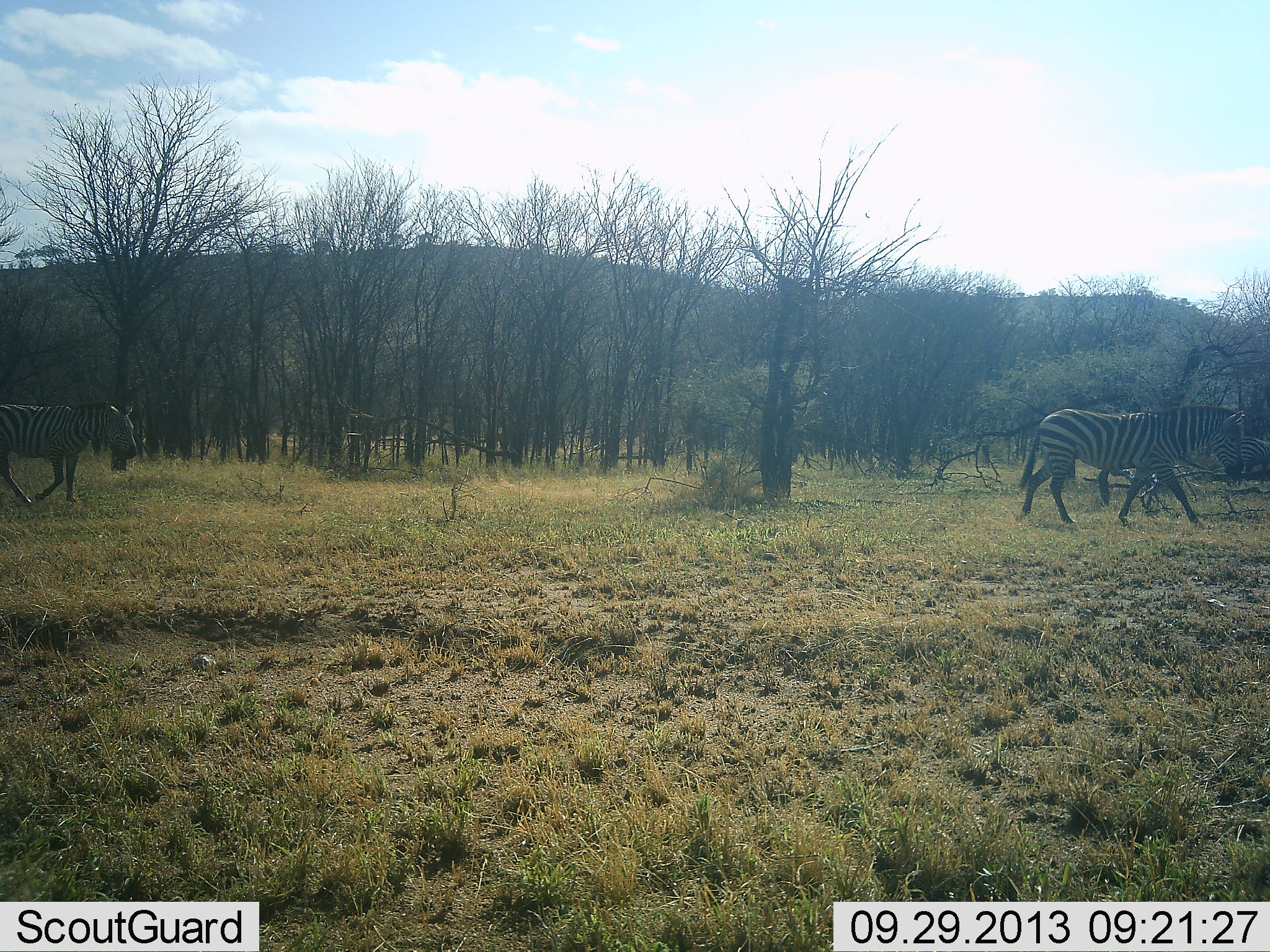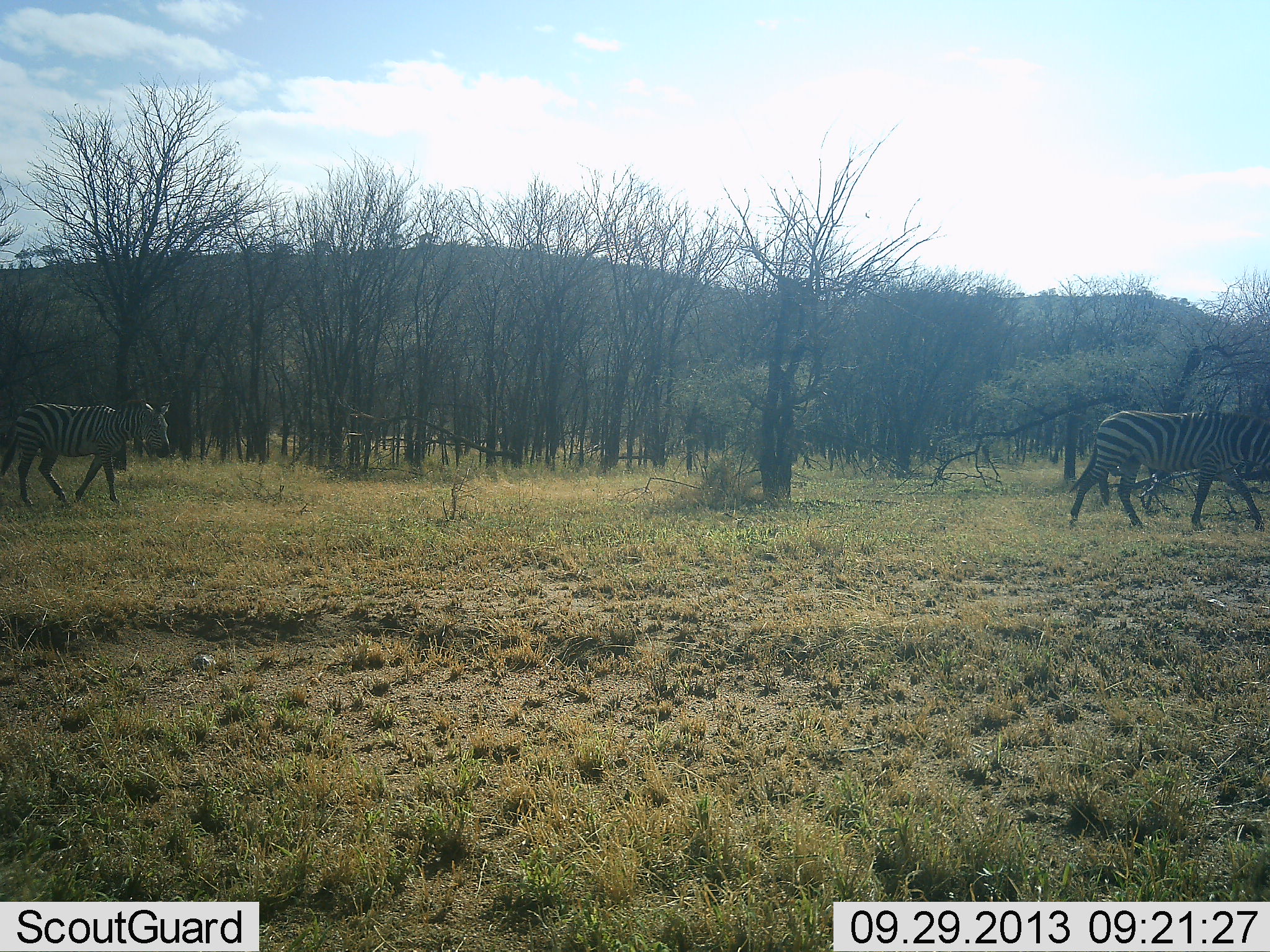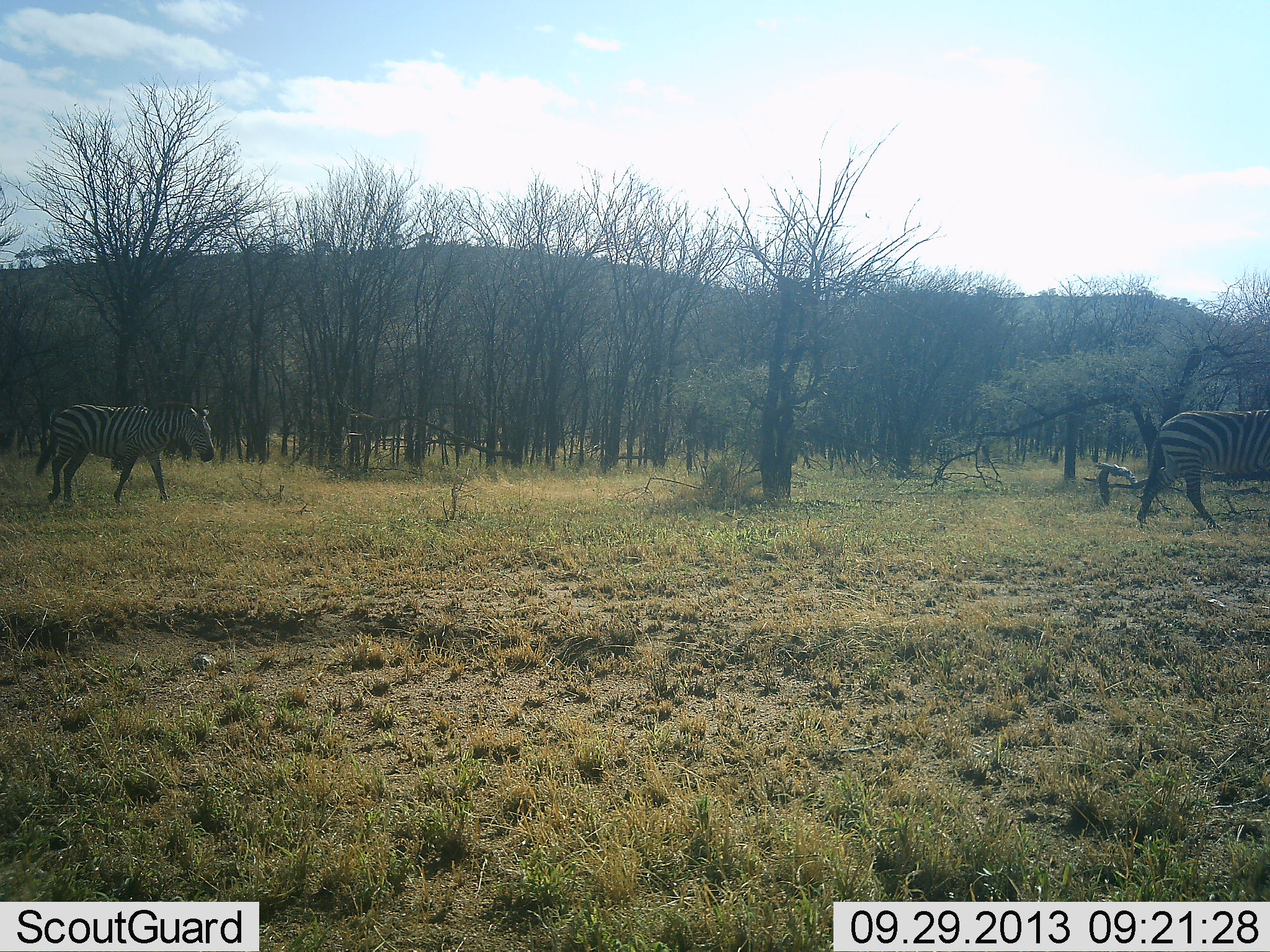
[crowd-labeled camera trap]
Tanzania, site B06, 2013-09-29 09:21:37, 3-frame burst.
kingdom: Animalia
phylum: Chordata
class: Mammalia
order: Perissodactyla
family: Equidae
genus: Equus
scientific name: Equus quagga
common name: plains zebra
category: zebra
Zebra (plains zebra) (Equus quagga), count 2. Behavior (volunteer vote fractions): standing 0%, resting 0%, moving 100%, interacting 0%. Young present (vote fraction): 0%. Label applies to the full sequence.